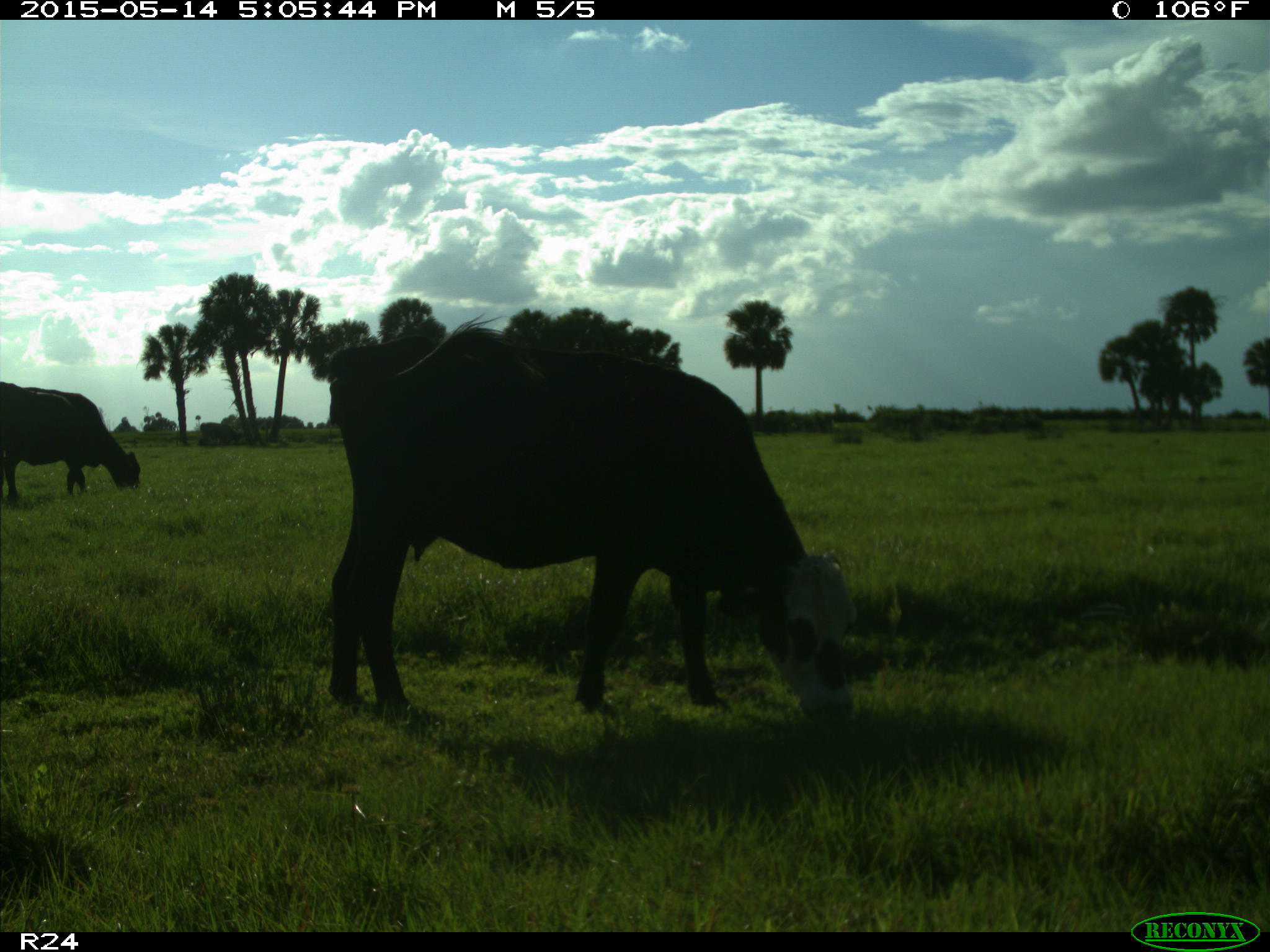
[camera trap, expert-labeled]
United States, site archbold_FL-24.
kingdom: Animalia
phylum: Chordata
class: Mammalia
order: Artiodactyla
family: Bovidae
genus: Bos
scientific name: Bos taurus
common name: domestic cow